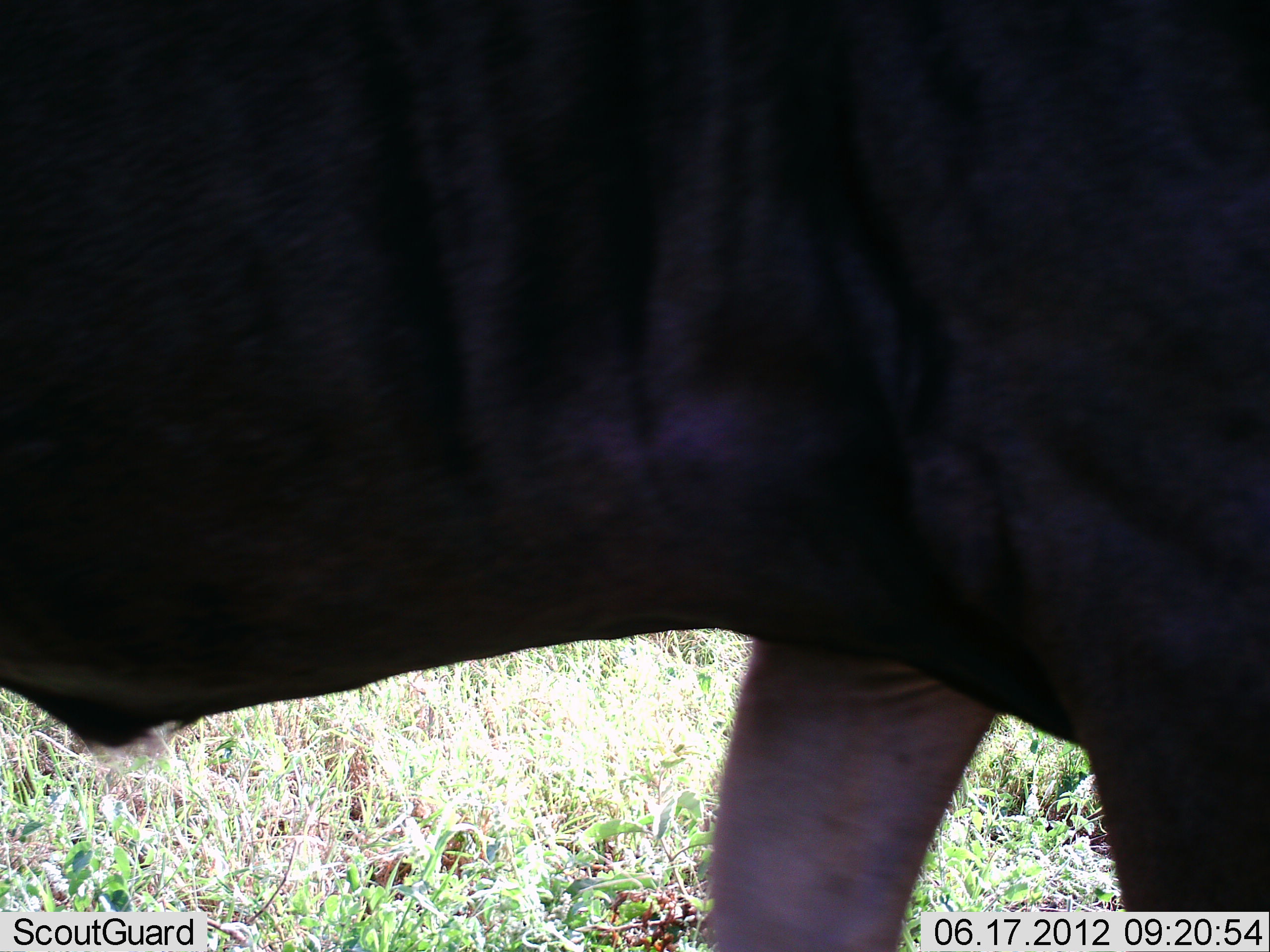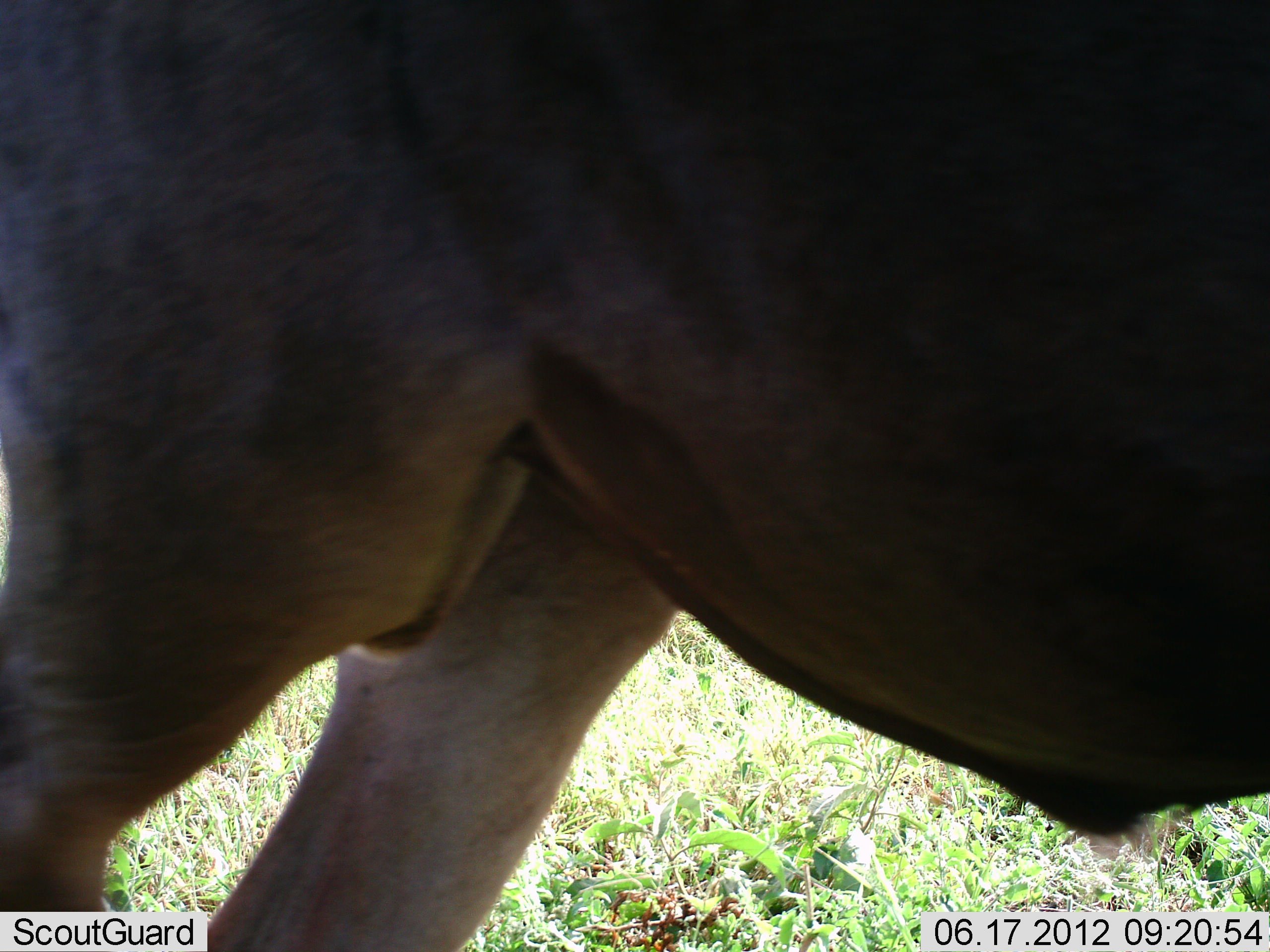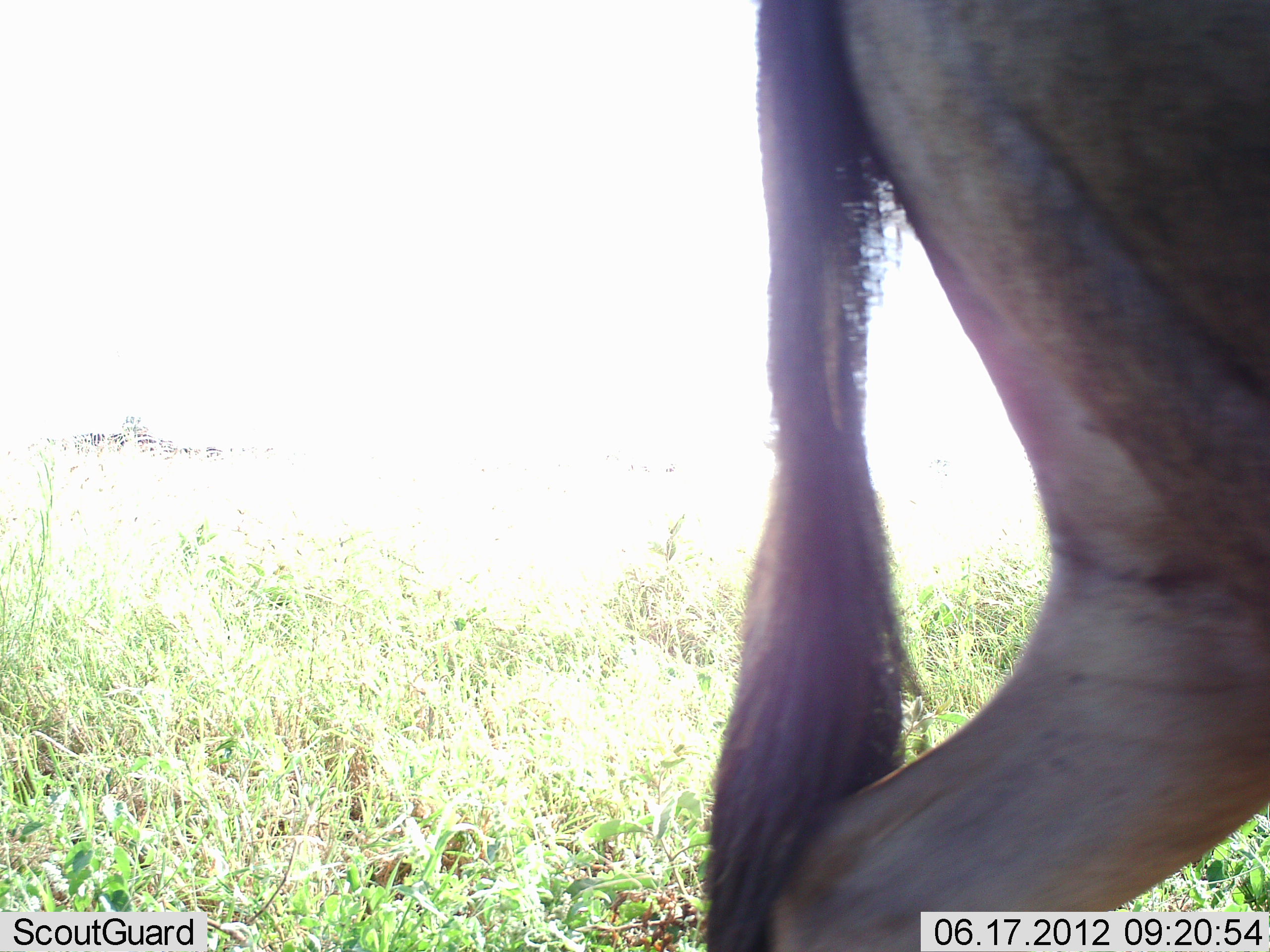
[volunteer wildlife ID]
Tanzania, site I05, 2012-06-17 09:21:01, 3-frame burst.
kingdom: Animalia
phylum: Chordata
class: Mammalia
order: Artiodactyla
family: Bovidae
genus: Connochaetes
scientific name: Connochaetes taurinus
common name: blue wildebeest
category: wildebeest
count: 1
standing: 10%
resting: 0%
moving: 90%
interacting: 0%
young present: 0%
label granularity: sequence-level